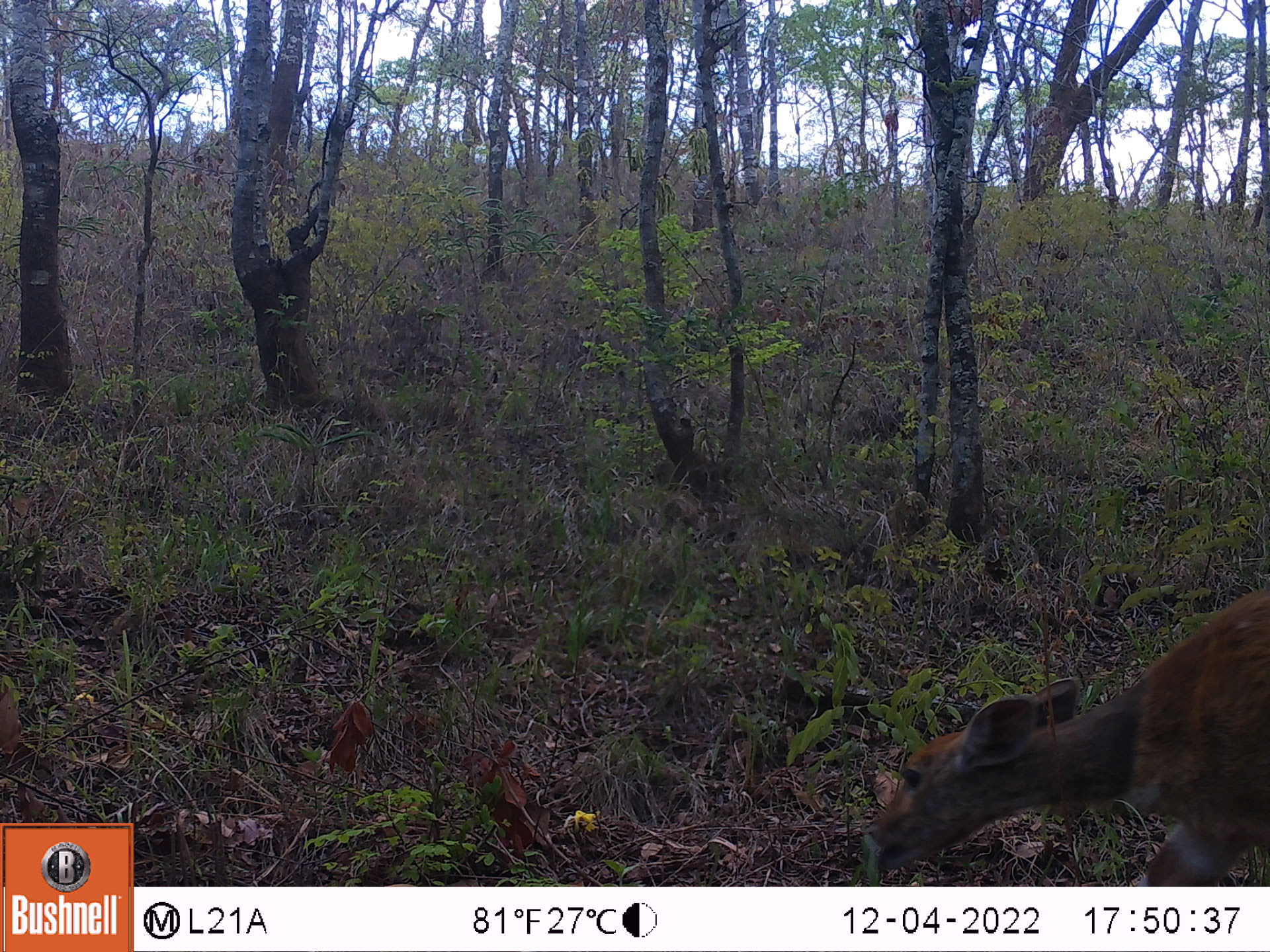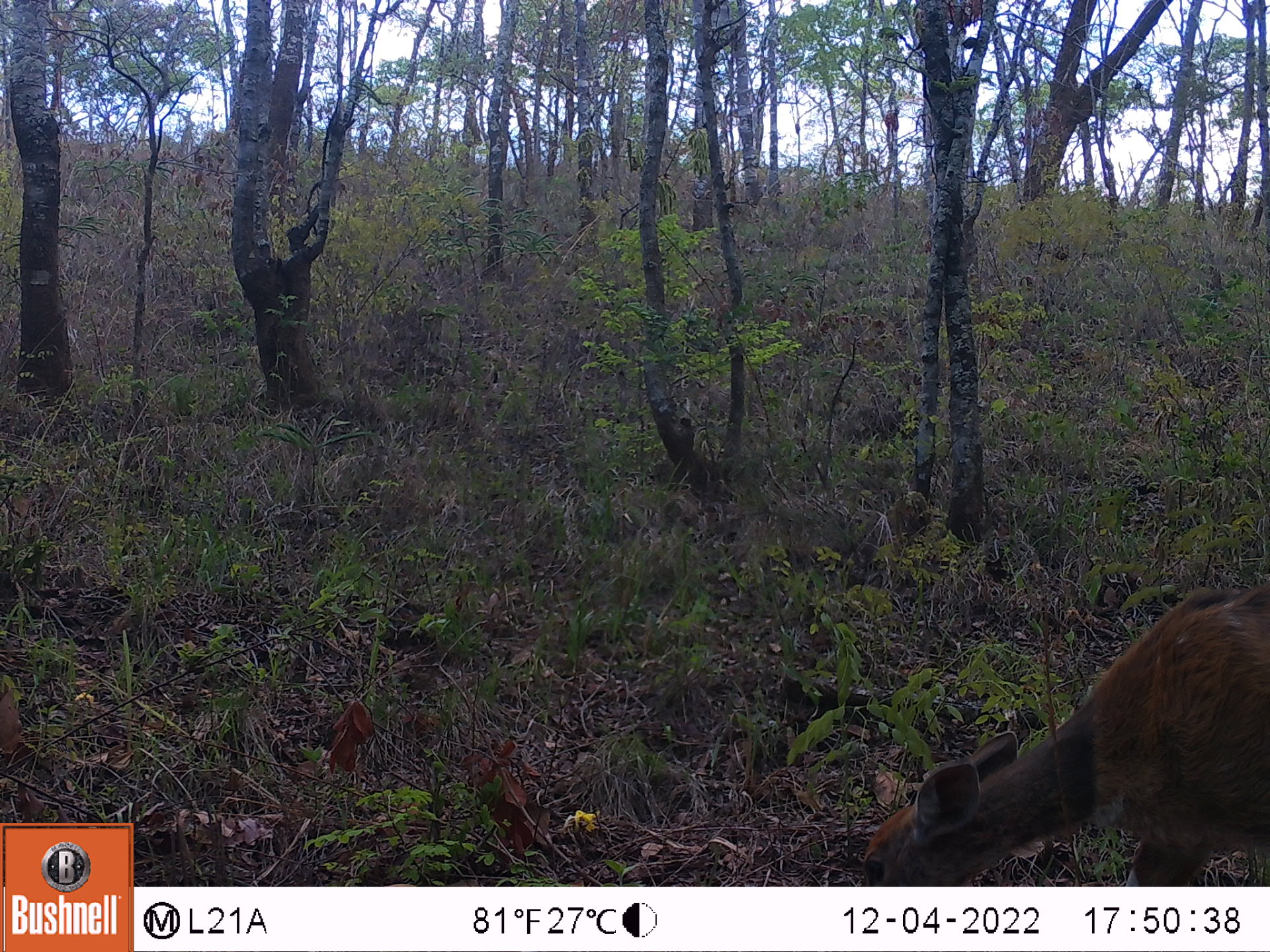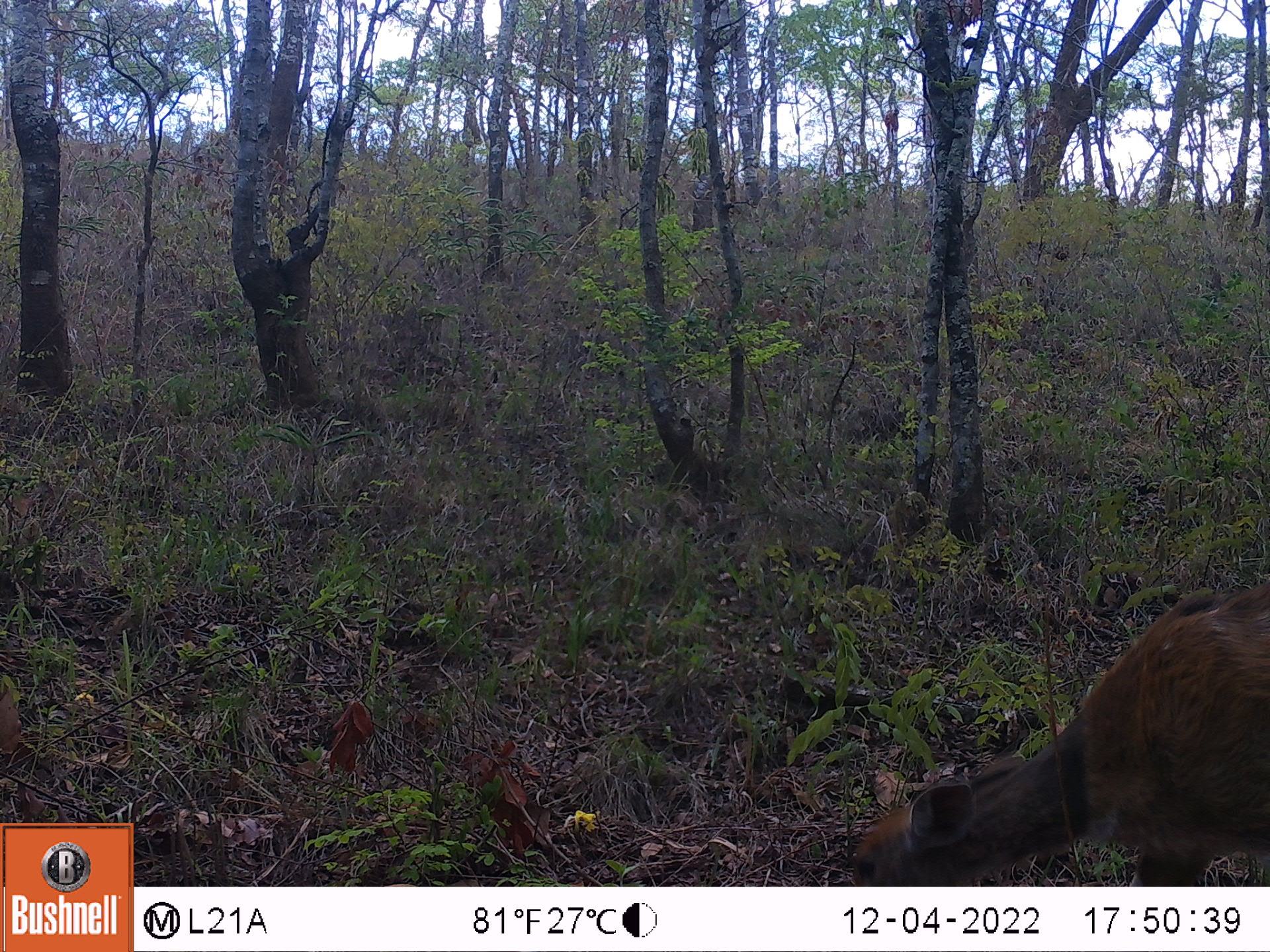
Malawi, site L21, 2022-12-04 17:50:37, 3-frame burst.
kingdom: Animalia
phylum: Chordata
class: Mammalia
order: Artiodactyla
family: Bovidae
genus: Tragelaphus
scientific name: Tragelaphus sylvaticus sylvaticus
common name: cape bushbuck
Cape bushbuck (Tragelaphus sylvaticus sylvaticus), count 1.